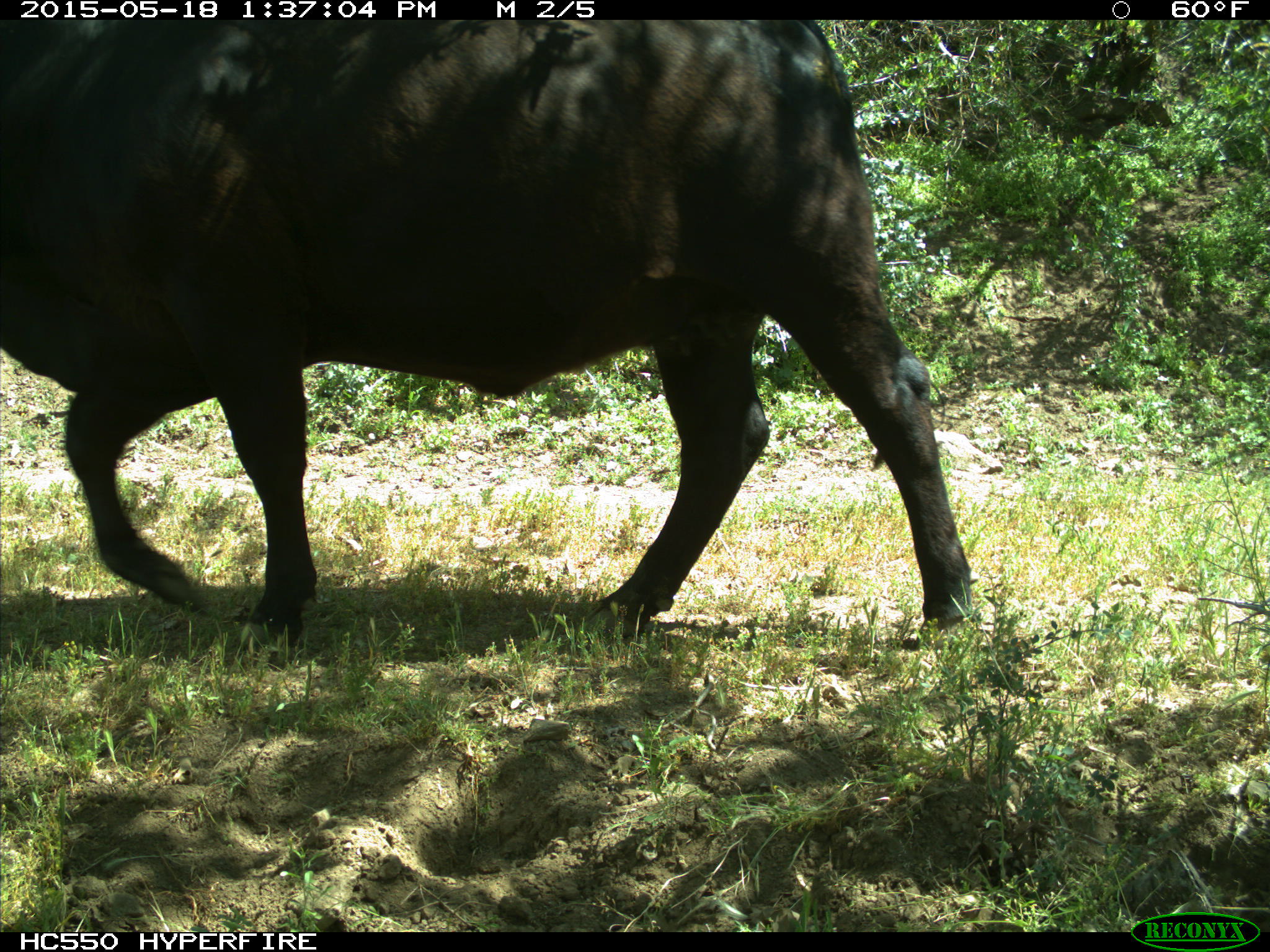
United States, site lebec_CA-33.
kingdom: Animalia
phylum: Chordata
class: Mammalia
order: Artiodactyla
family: Bovidae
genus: Bos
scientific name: Bos taurus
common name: domestic cow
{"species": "Bos taurus (domestic cow)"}